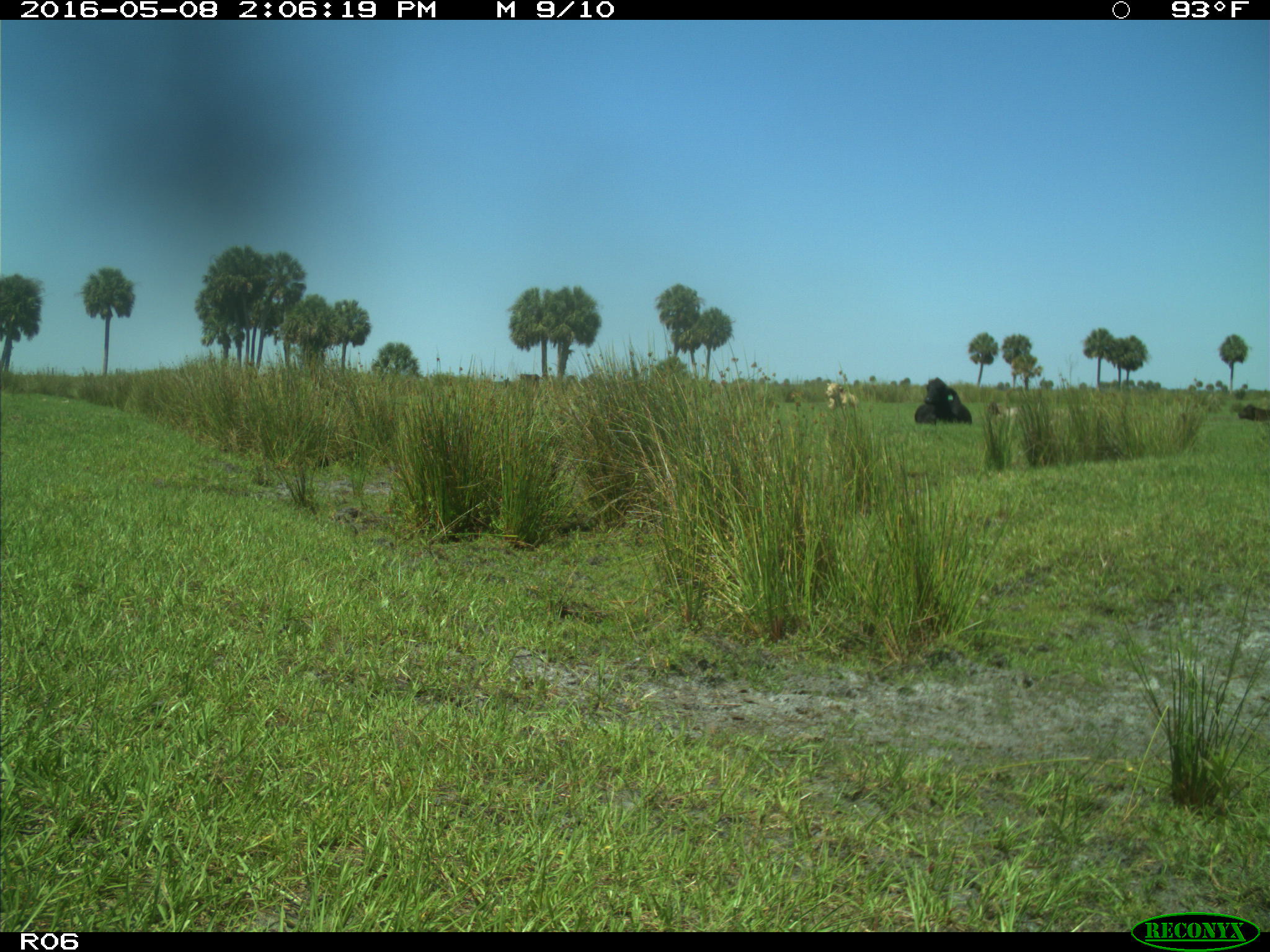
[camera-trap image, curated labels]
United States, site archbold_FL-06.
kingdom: Animalia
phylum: Chordata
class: Mammalia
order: Artiodactyla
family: Bovidae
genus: Bos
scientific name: Bos taurus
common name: domestic cow